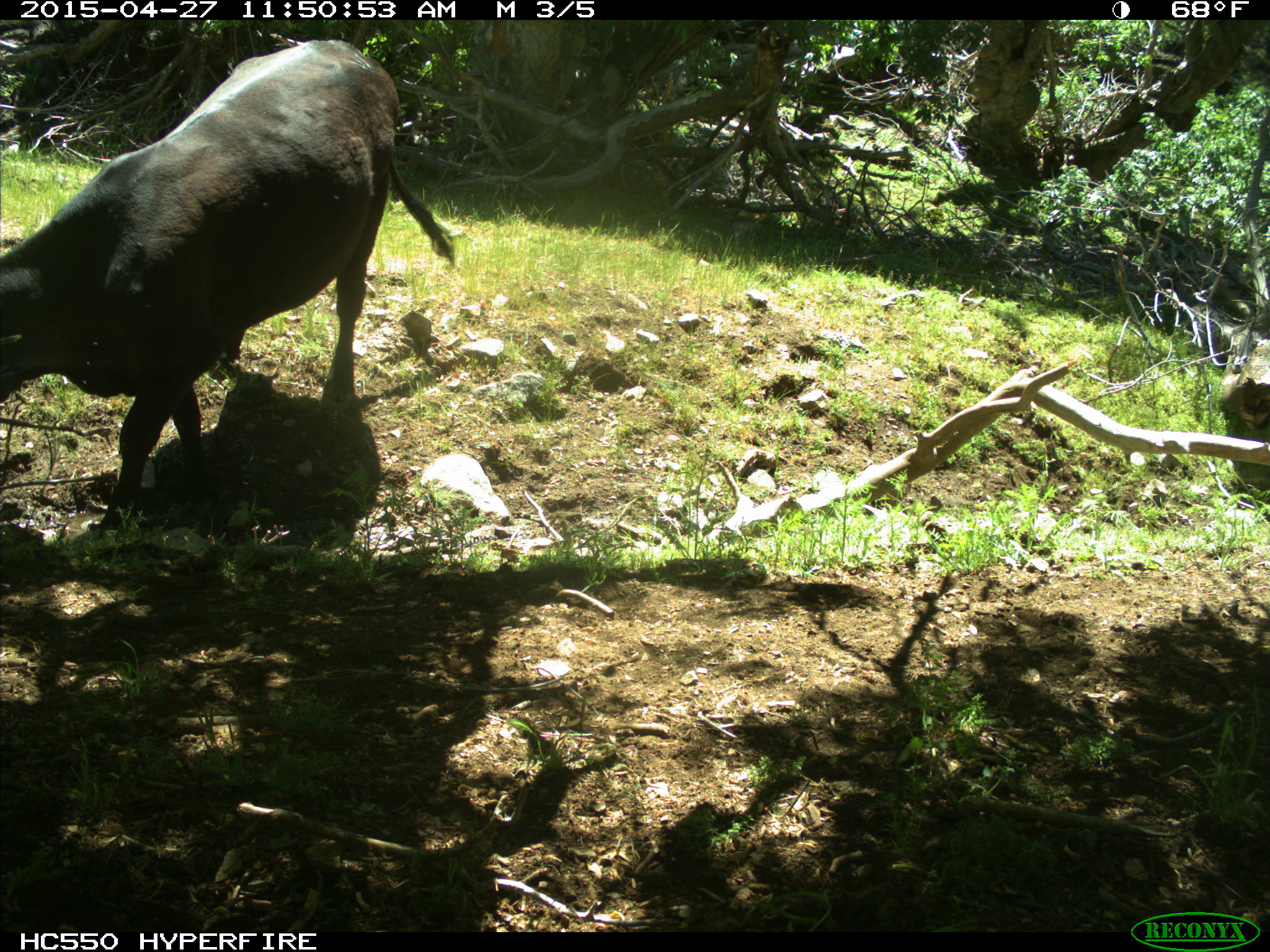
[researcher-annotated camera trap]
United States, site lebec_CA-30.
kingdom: Animalia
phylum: Chordata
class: Mammalia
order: Artiodactyla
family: Bovidae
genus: Bos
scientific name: Bos taurus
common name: domestic cow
Bos taurus (domestic cow).